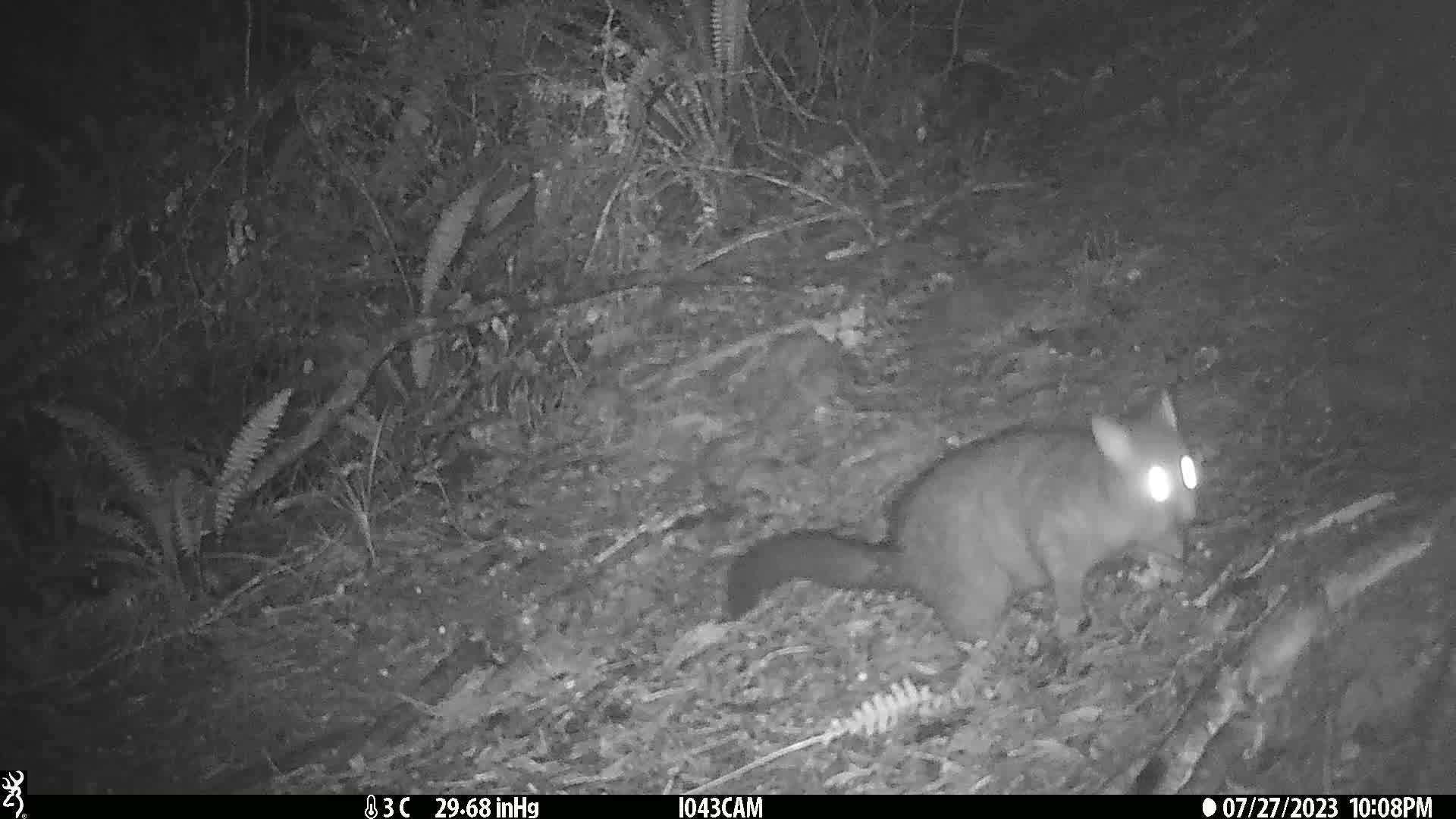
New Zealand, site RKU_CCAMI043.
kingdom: Animalia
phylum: Chordata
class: Mammalia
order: Diprotodontia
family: Phalangeridae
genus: Trichosurus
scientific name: Trichosurus vulpecula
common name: common brushtail possum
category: possum